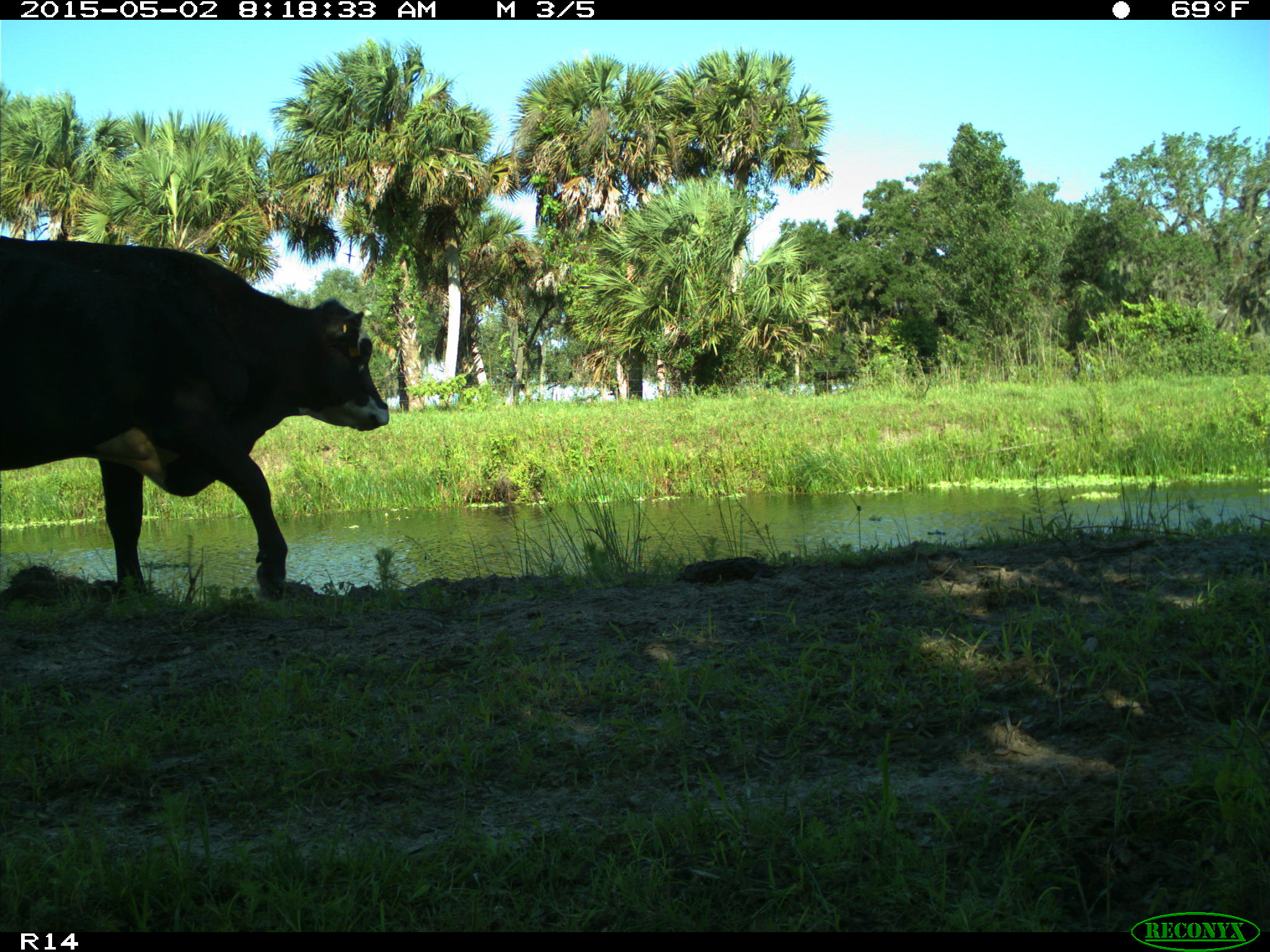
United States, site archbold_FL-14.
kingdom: Animalia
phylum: Chordata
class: Mammalia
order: Artiodactyla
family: Bovidae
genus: Bos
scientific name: Bos taurus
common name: domestic cow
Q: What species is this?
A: Bos taurus (domestic cow).